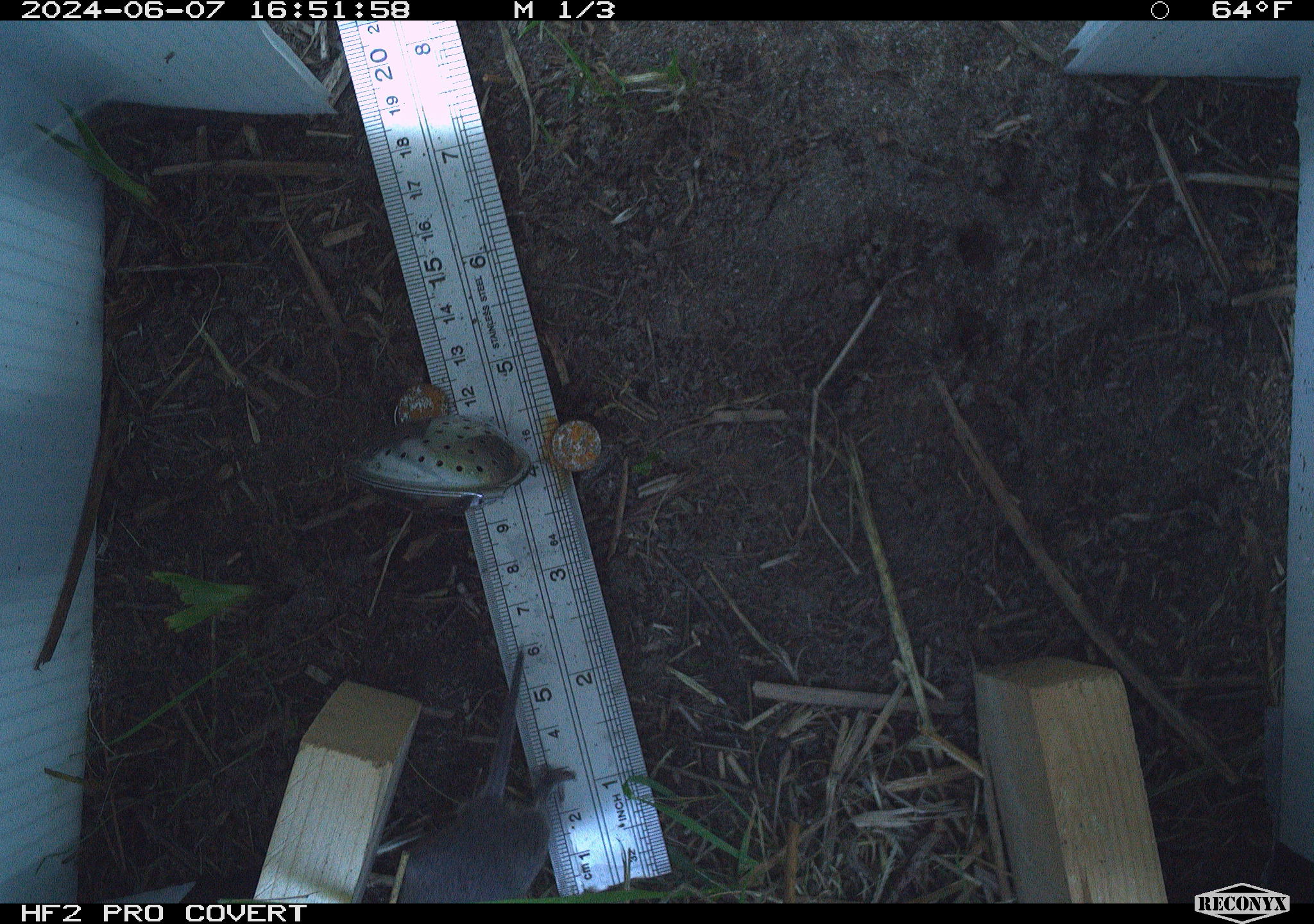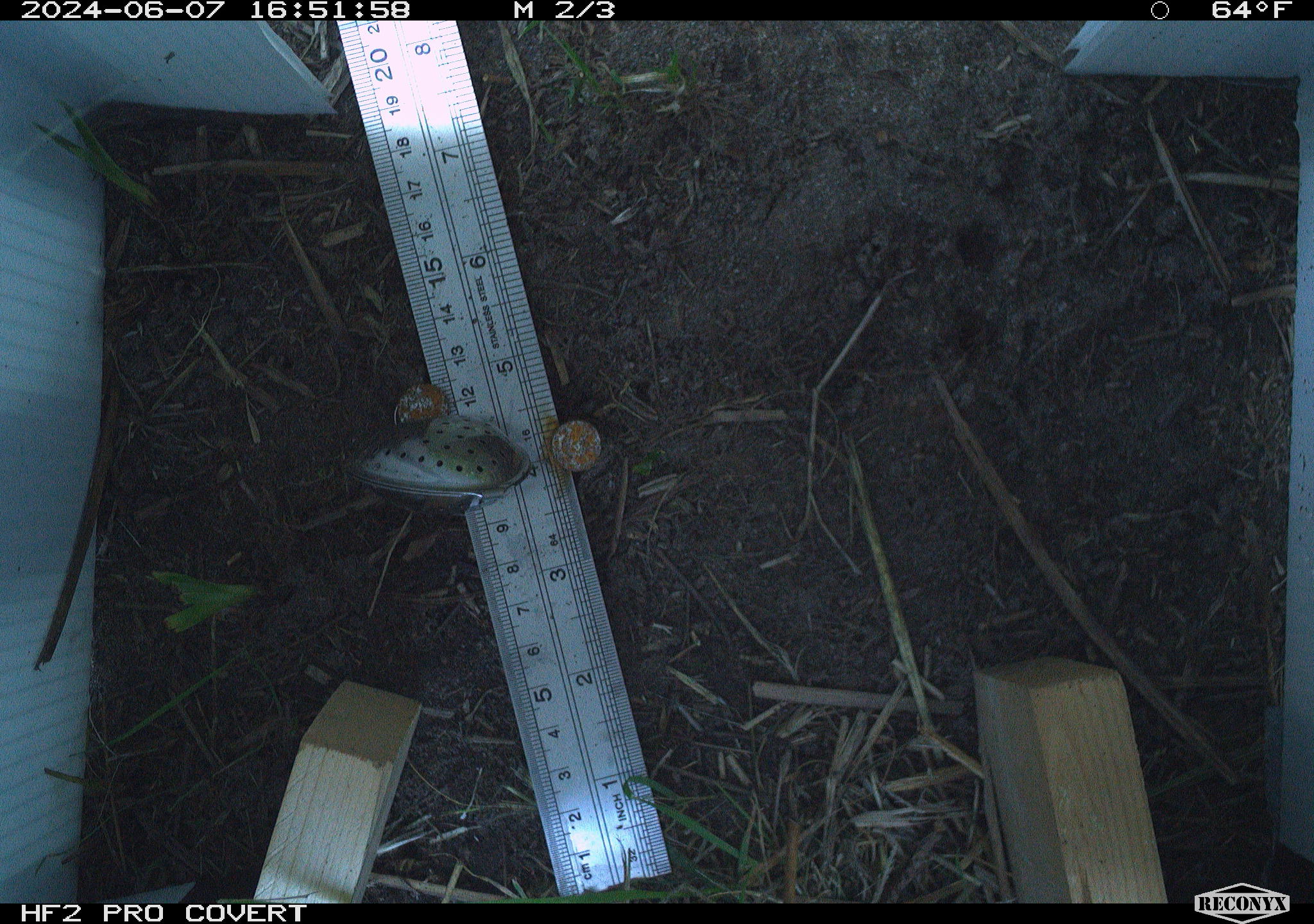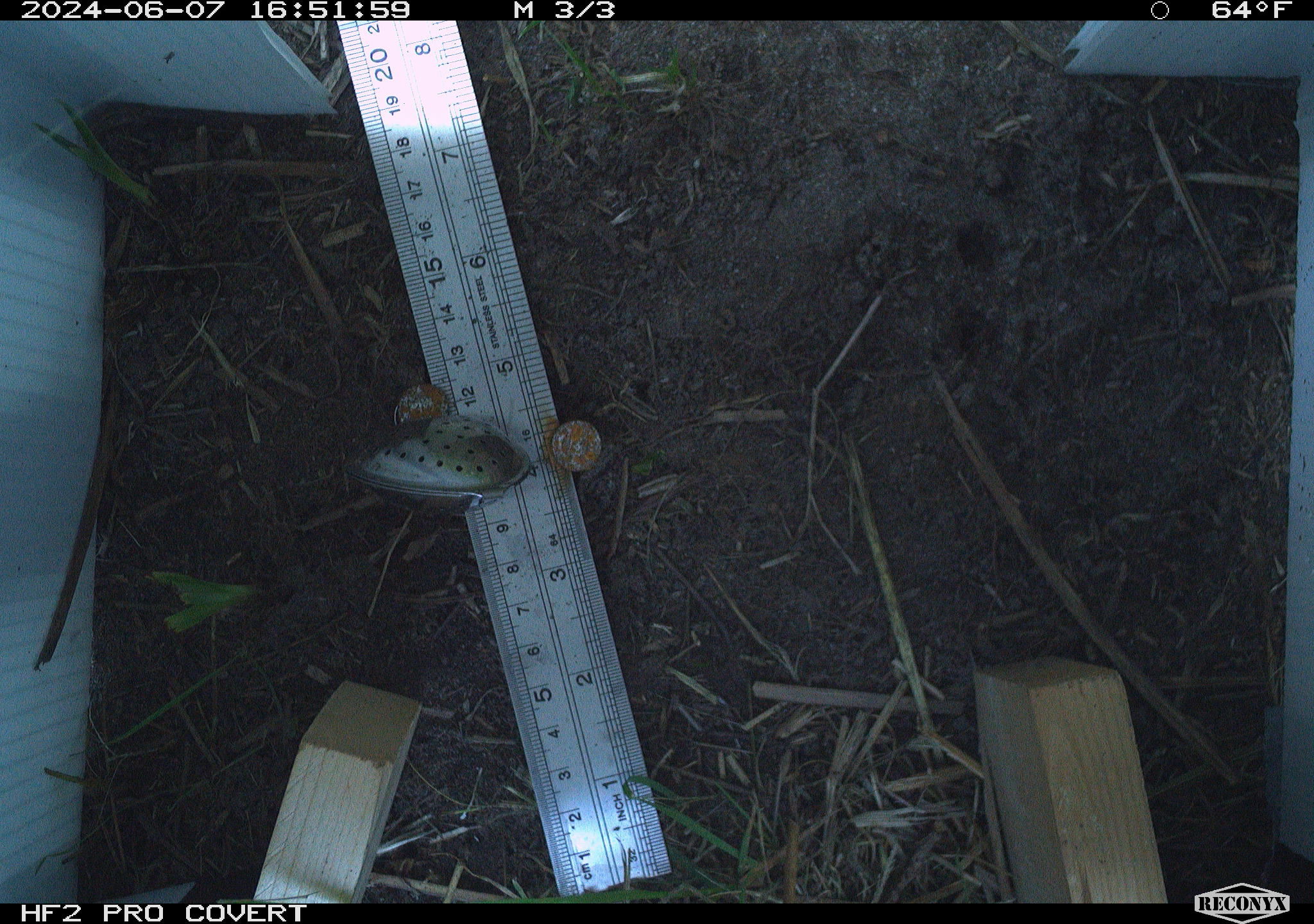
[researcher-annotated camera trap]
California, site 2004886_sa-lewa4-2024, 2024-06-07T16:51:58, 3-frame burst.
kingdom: Animalia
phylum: Chordata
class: Mammalia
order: Rodentia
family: Cricetidae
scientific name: Cricetidae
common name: hamsters, voles, lemmings, and allies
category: cricetidae family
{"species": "cricetidae family (hamsters, voles, lemmings, and allies) (Cricetidae)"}